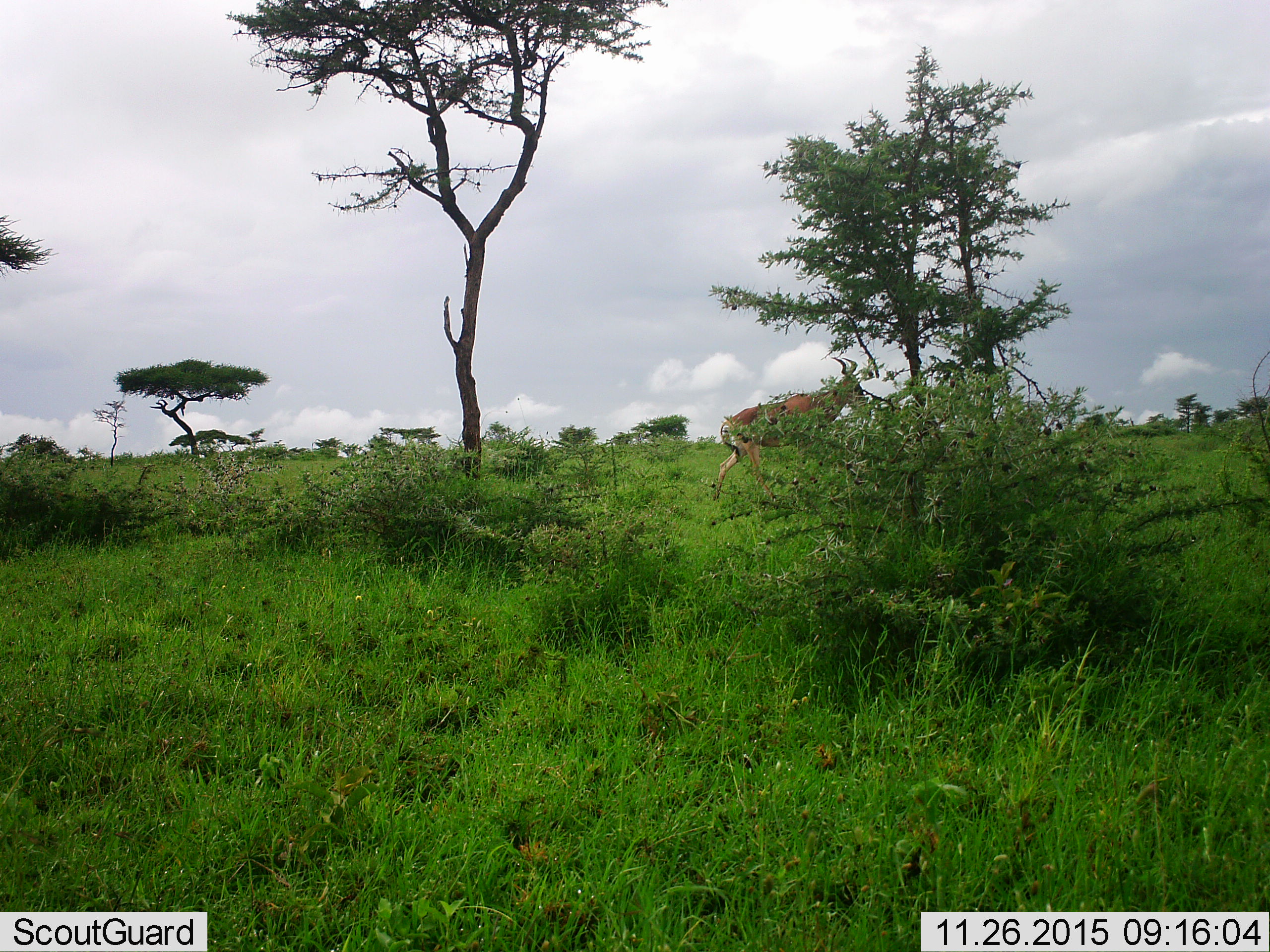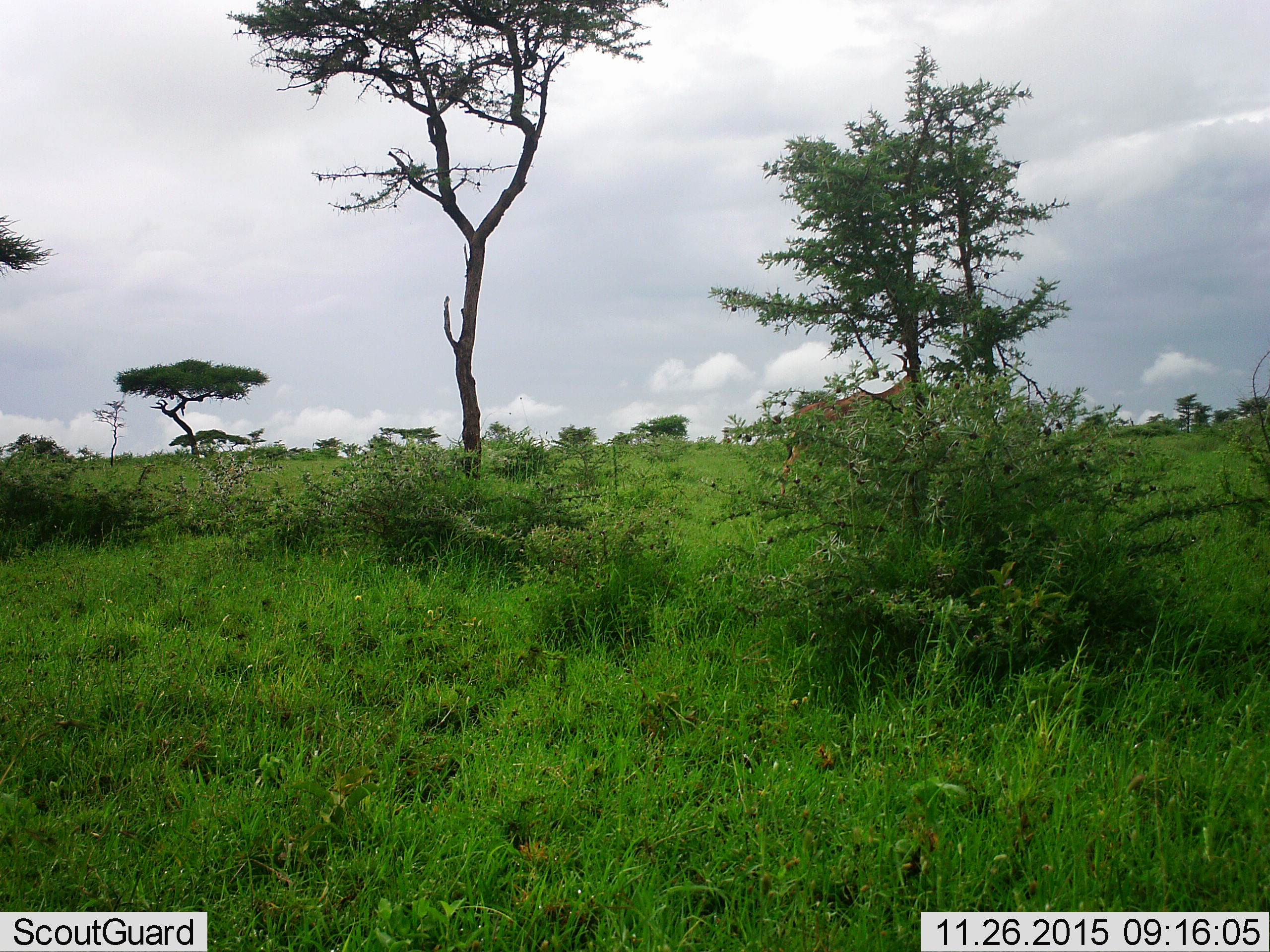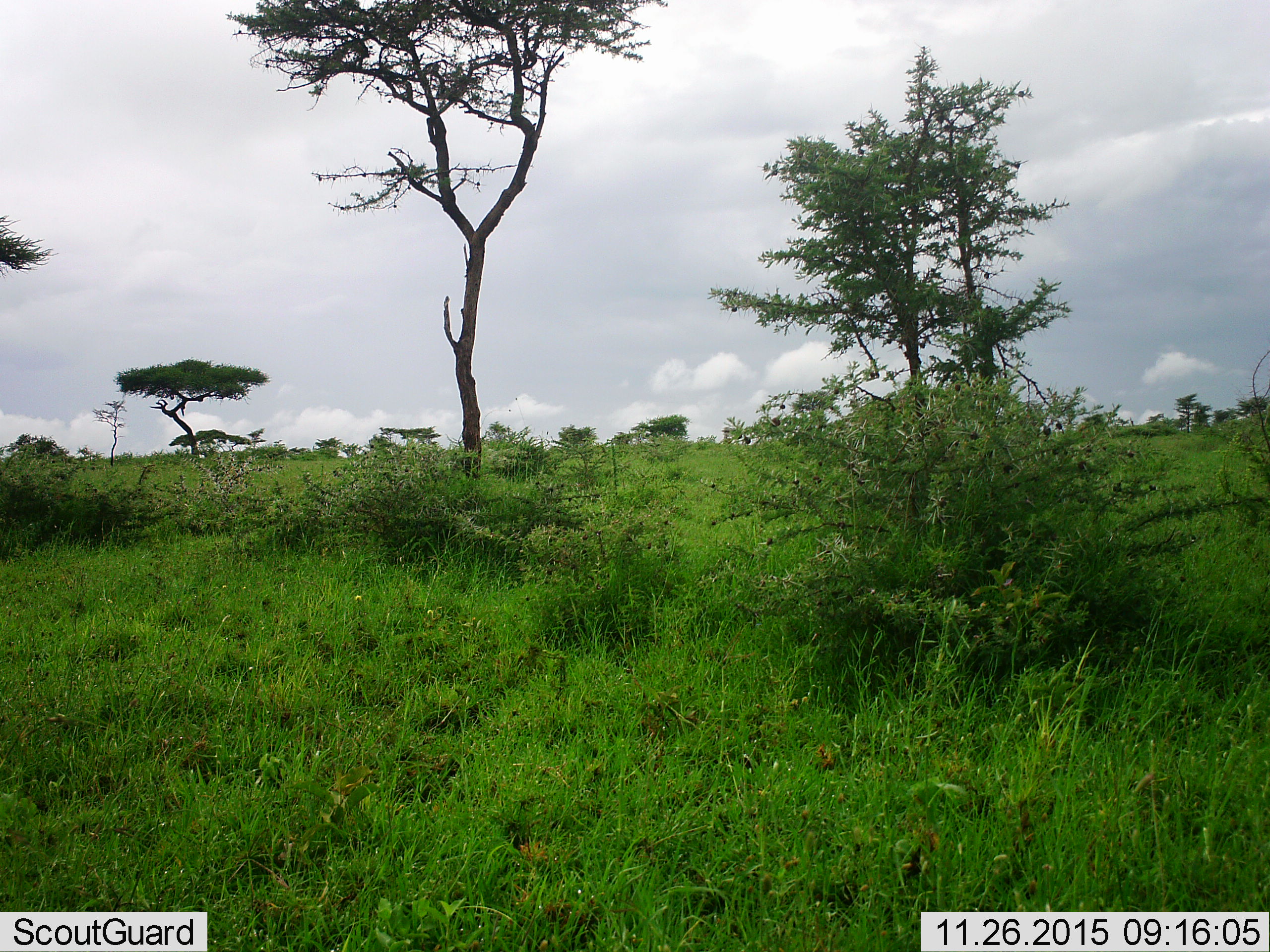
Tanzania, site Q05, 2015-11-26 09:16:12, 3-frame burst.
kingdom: Animalia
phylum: Chordata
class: Mammalia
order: Artiodactyla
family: Bovidae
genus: Alcelaphus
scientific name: Alcelaphus buselaphus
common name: hartebeest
Hartebeest (Alcelaphus buselaphus), count 1. Behavior (volunteer vote fractions): standing 0%, resting 0%, moving 100%, interacting 0%. Young present (vote fraction): 0%. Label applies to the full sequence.